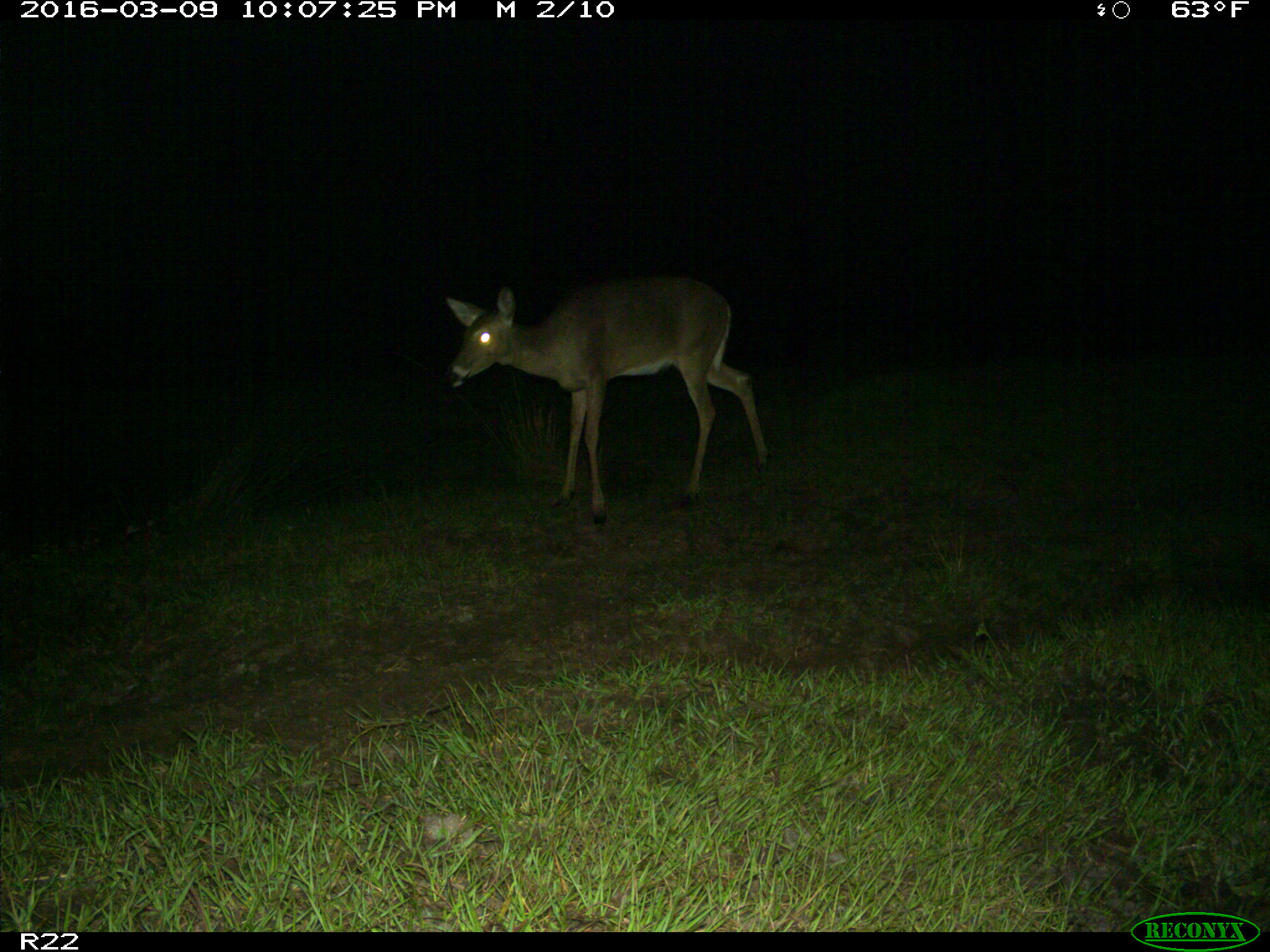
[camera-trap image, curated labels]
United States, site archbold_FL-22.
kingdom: Animalia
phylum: Chordata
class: Mammalia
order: Artiodactyla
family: Cervidae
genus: Odocoileus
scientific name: Odocoileus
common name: deer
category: unidentified deer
Unidentified deer (deer) (Odocoileus).